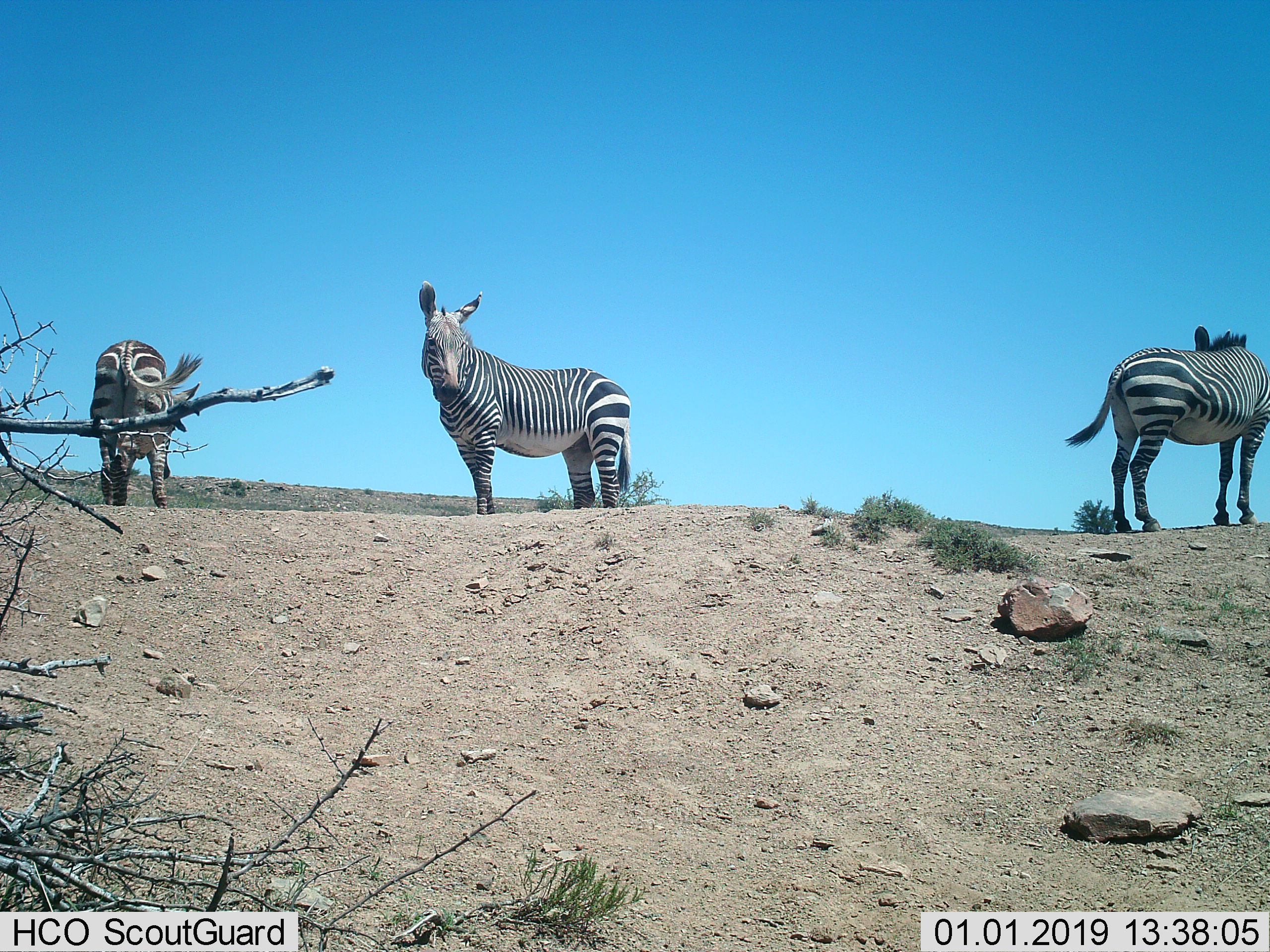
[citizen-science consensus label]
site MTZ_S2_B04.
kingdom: Animalia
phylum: Chordata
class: Mammalia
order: Perissodactyla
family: Equidae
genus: Equus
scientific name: Equus zebra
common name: mountain zebra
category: zebramountain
Zebramountain (mountain zebra) (Equus zebra), count 3. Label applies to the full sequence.